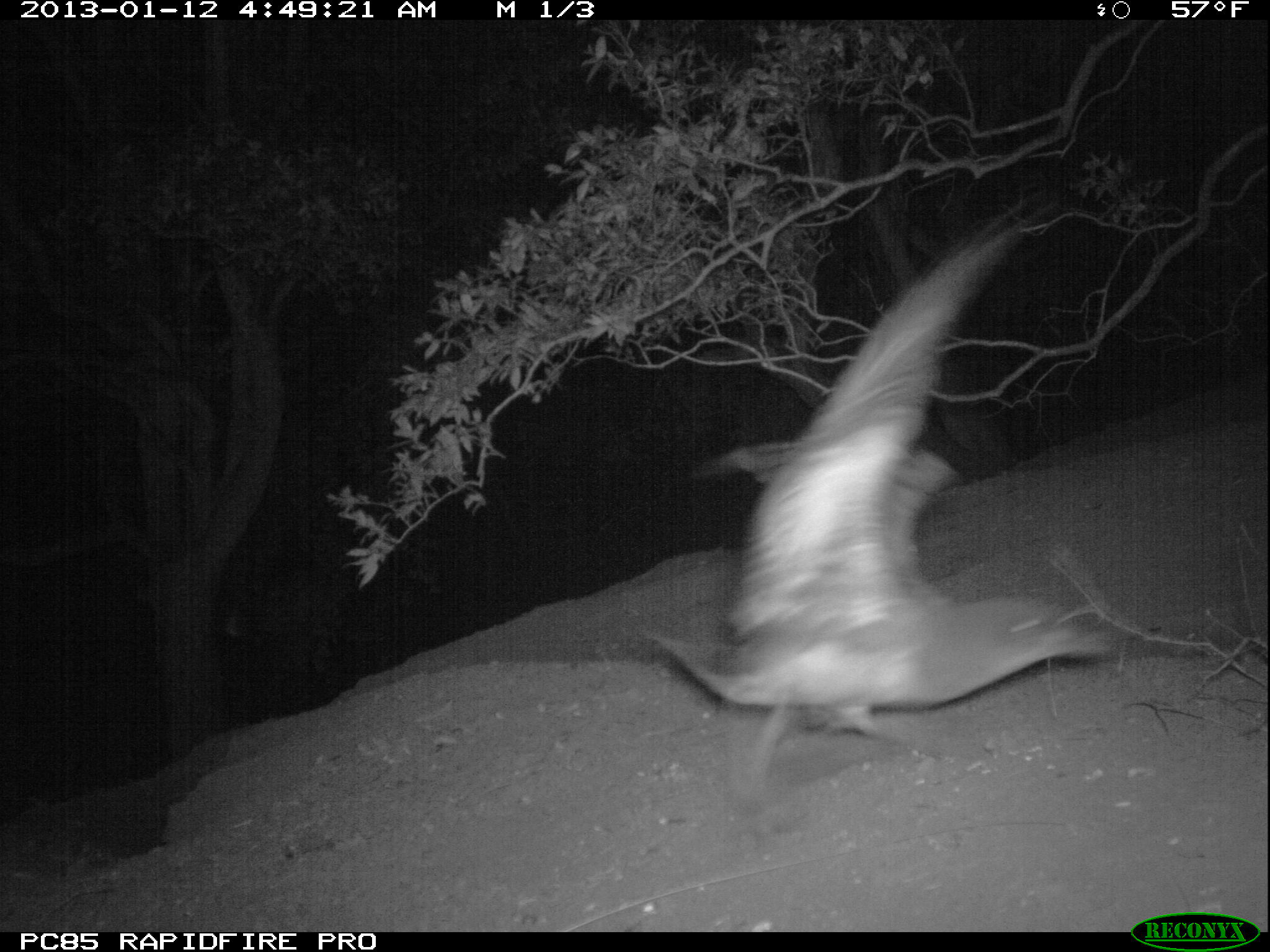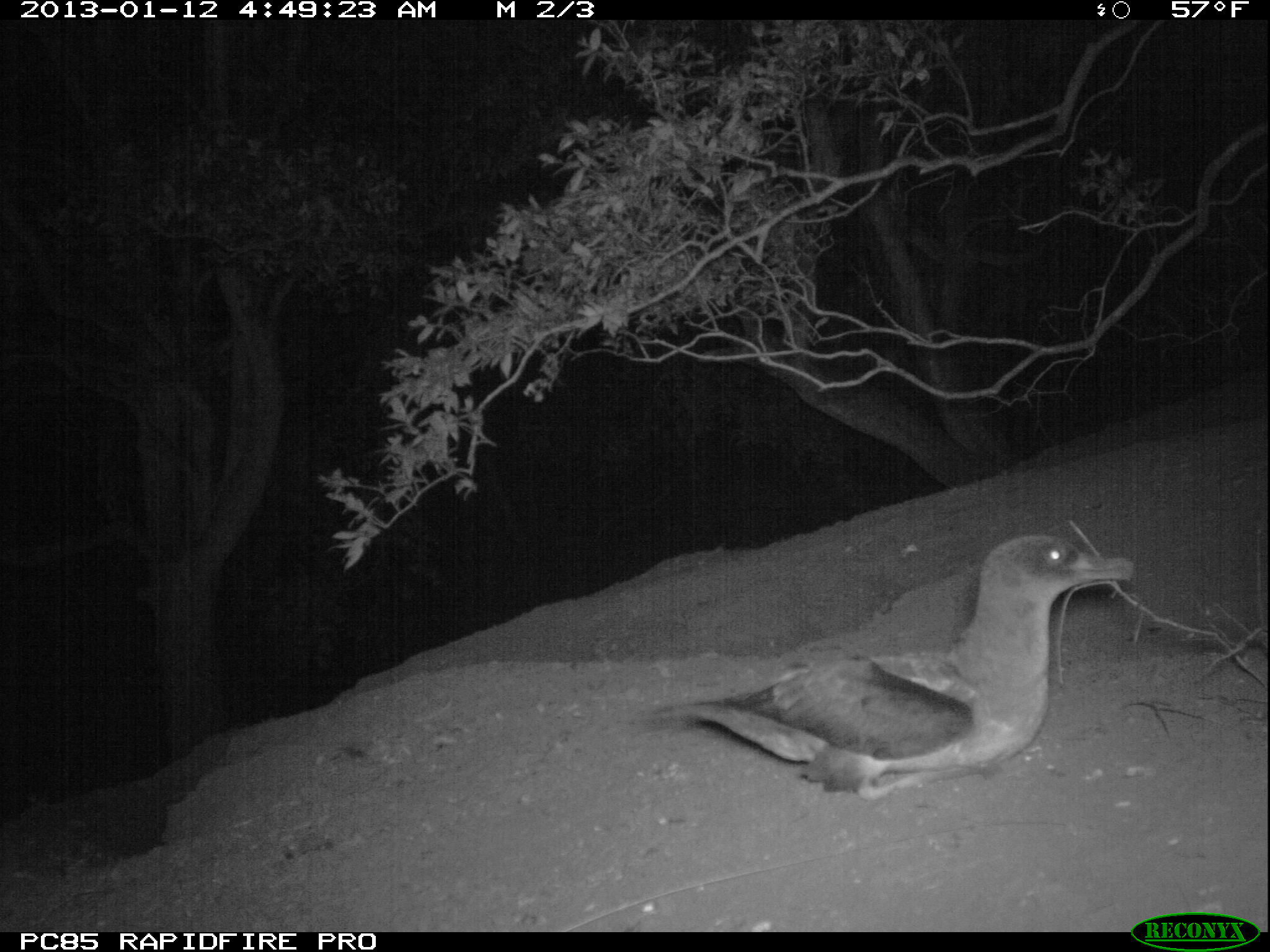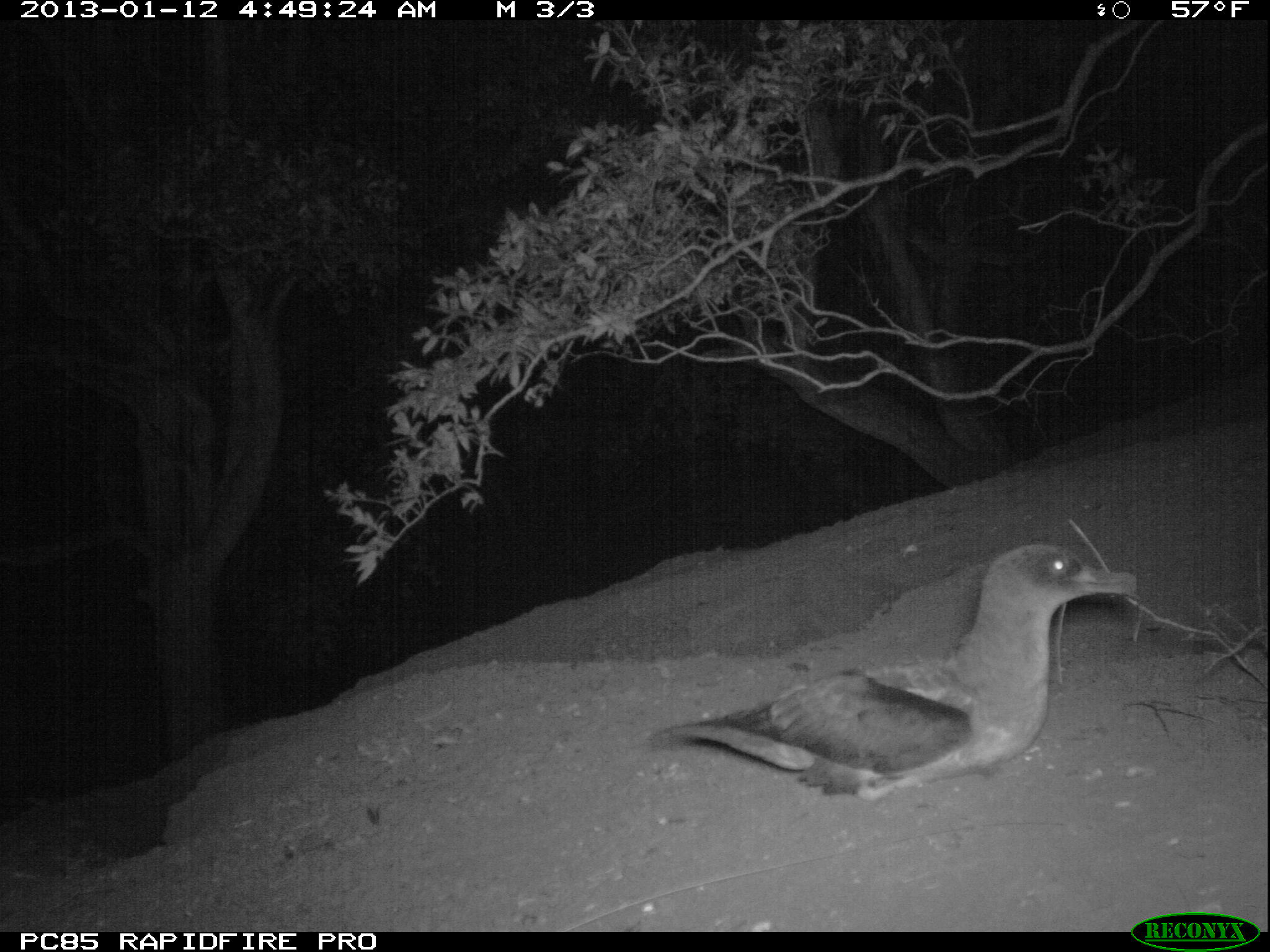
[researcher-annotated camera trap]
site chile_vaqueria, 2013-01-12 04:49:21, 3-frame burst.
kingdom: Animalia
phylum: Chordata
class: Aves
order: Procellariiformes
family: Procellariidae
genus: Calonectris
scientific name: Calonectris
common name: shearwater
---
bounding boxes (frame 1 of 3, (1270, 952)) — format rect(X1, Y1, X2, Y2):
shearwater: rect(640, 212, 1104, 837)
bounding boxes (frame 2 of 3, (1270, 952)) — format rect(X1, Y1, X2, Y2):
shearwater: rect(630, 527, 1134, 806)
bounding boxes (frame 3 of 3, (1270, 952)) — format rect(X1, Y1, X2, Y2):
shearwater: rect(638, 541, 1132, 808)